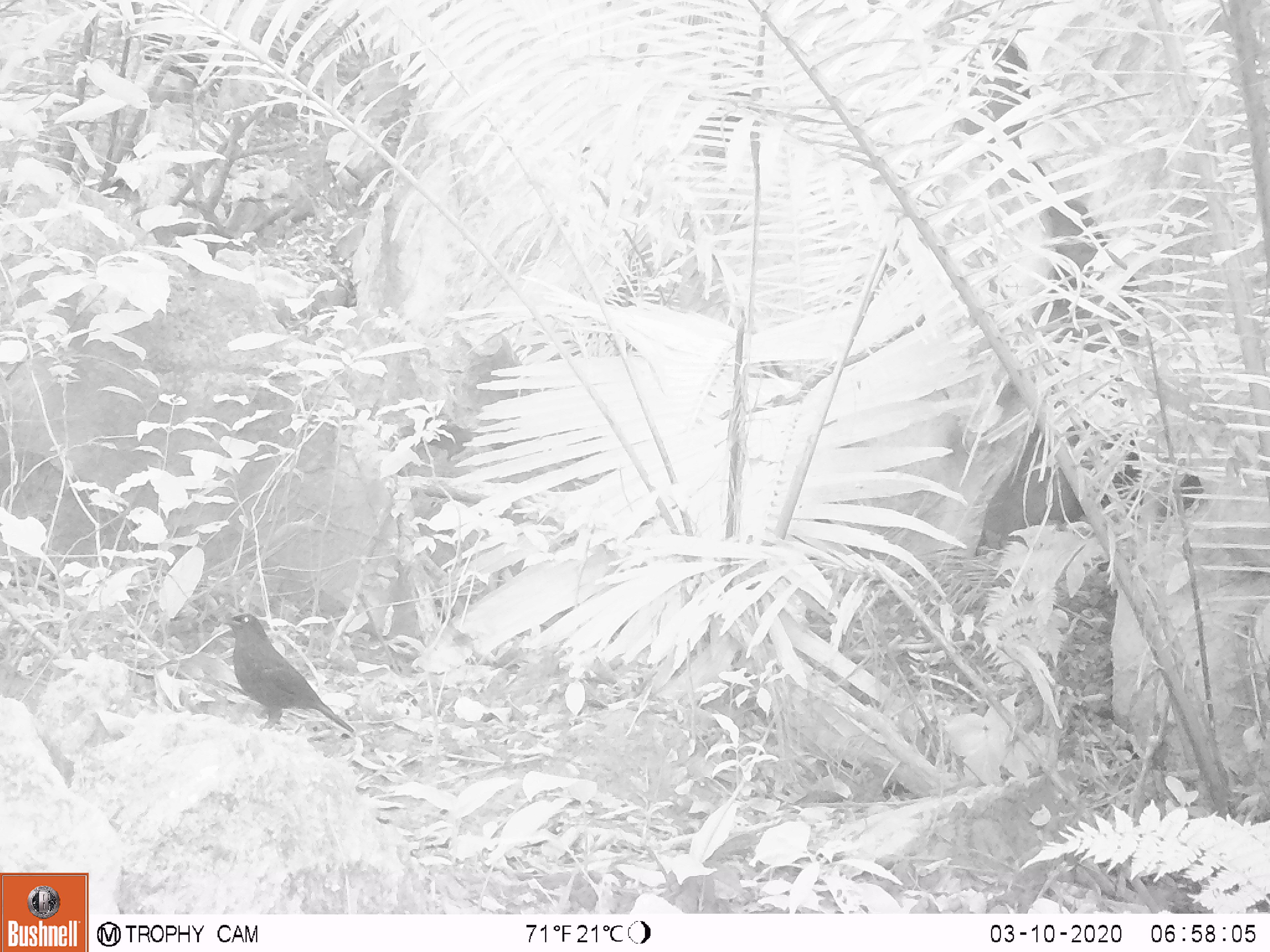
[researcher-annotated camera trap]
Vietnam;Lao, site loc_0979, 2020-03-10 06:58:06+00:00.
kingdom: Animalia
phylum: Chordata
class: Aves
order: Passeriformes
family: Muscicapidae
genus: Myophonus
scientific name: Myophonus caeruleus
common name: blue whistling thrush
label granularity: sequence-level